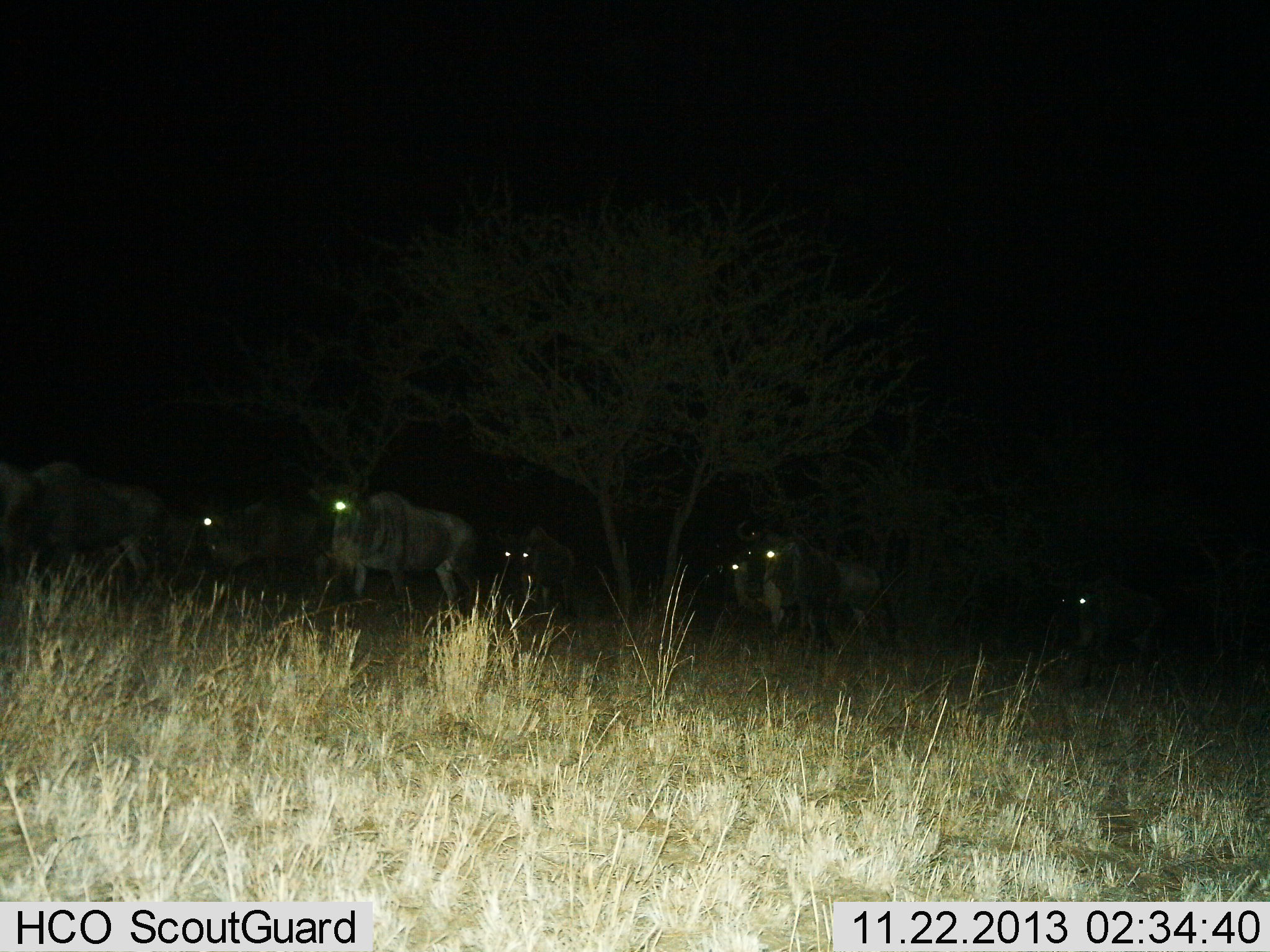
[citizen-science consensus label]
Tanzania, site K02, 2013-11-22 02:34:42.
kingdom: Animalia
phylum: Chordata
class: Mammalia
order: Artiodactyla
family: Bovidae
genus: Connochaetes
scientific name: Connochaetes taurinus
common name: blue wildebeest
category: wildebeest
Wildebeest (blue wildebeest) (Connochaetes taurinus), count 7. Behavior (volunteer vote fractions): standing 60%, resting 0%, moving 60%, interacting 10%. Young present (vote fraction): 0%. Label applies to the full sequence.